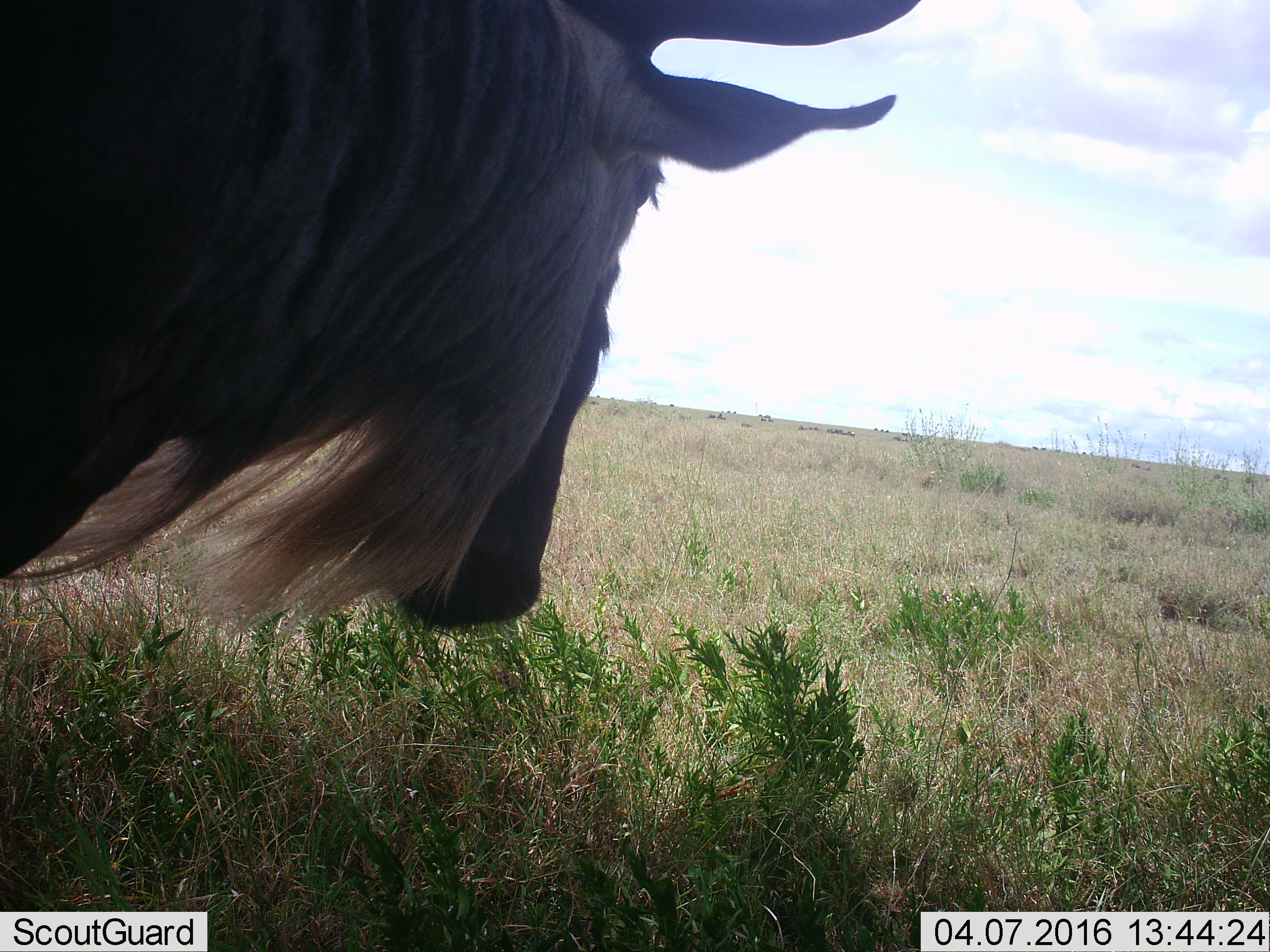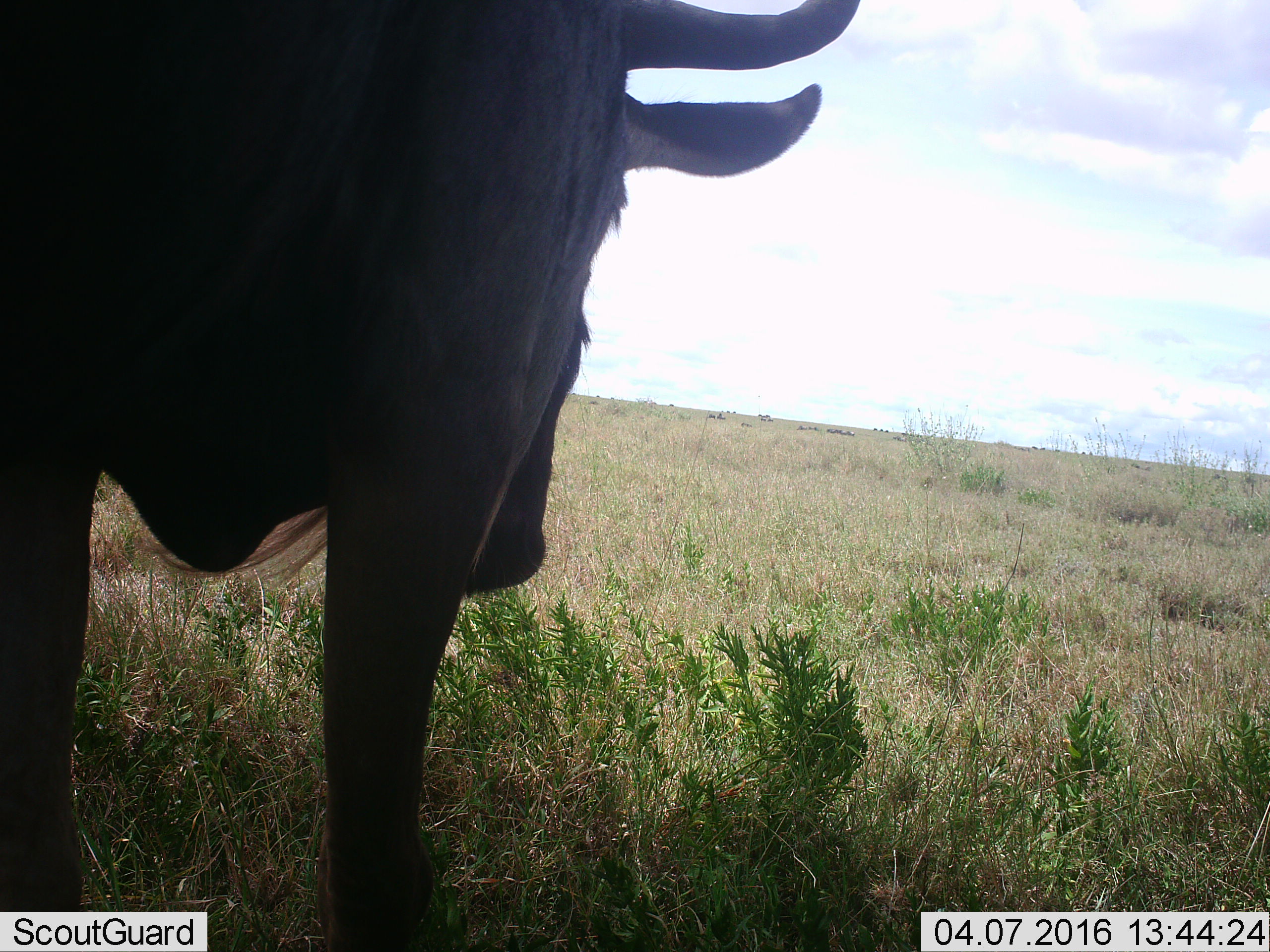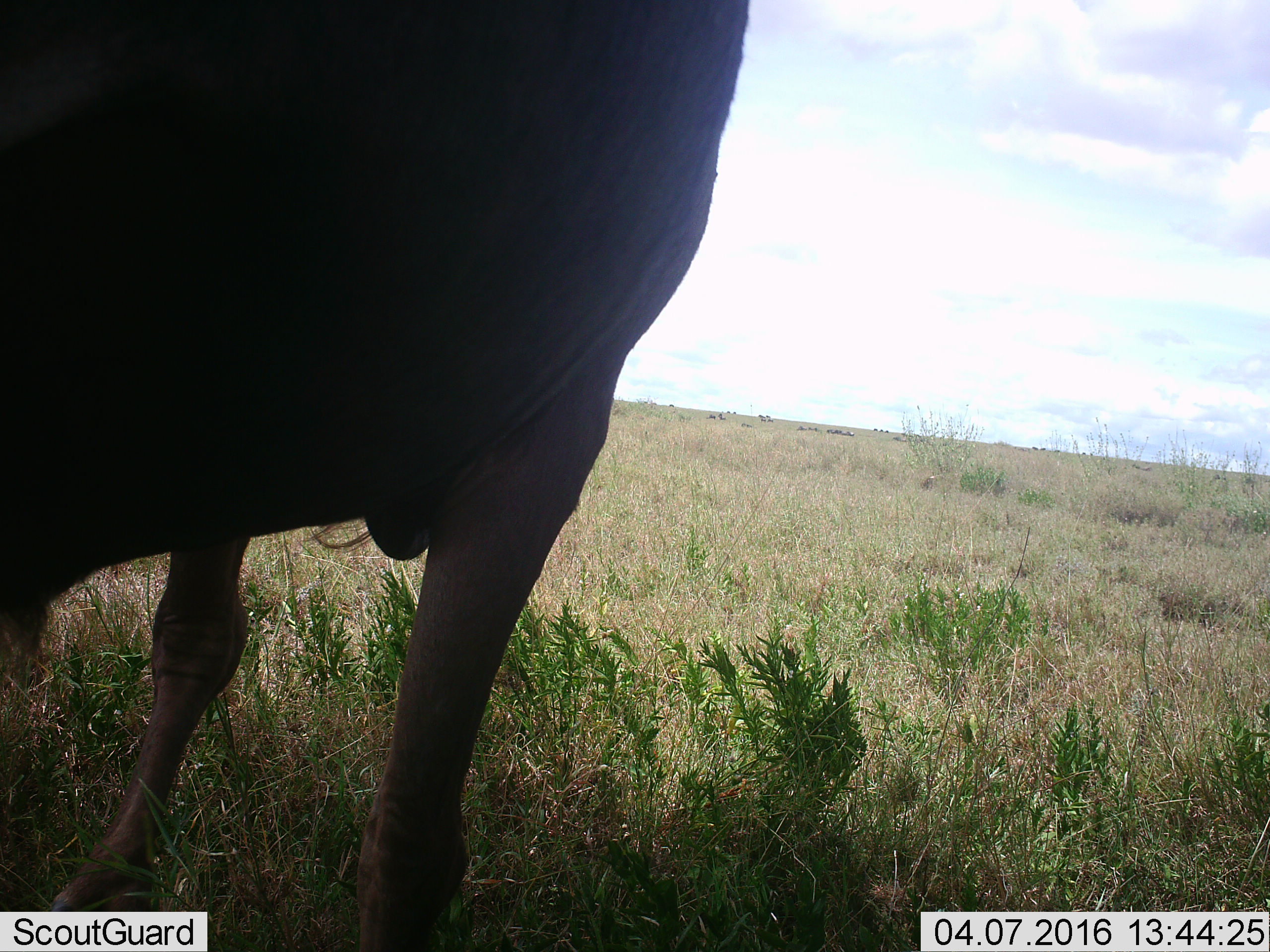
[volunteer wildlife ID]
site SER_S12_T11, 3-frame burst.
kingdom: Animalia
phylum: Chordata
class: Mammalia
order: Artiodactyla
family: Bovidae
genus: Connochaetes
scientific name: Connochaetes taurinus taurinus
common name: blue wildebeest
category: wildebeestblue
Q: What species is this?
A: Wildebeestblue (blue wildebeest) (Connochaetes taurinus taurinus).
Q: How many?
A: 11-50.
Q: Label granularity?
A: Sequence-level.